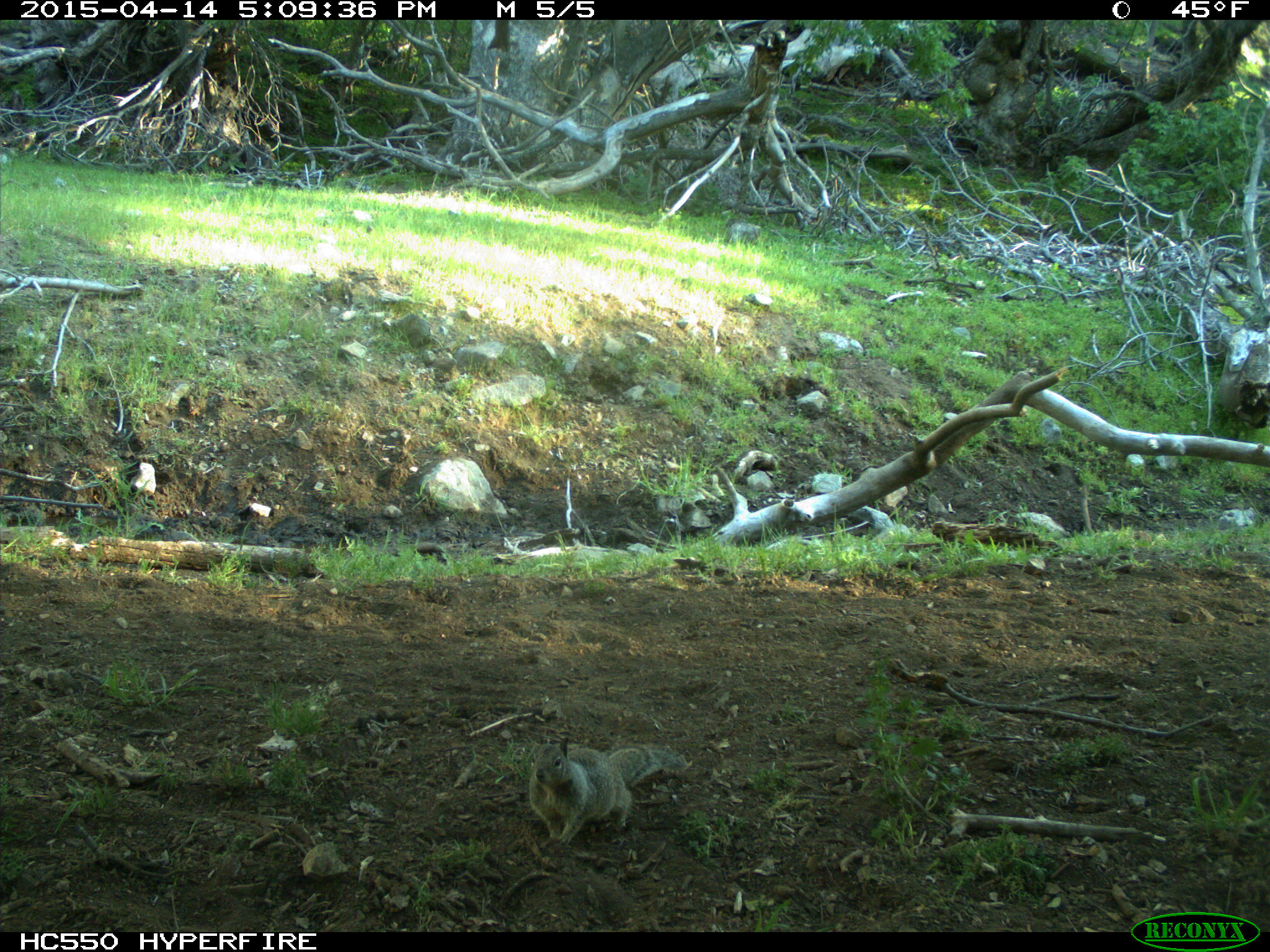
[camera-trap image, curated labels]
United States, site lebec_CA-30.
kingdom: Animalia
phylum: Chordata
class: Mammalia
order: Rodentia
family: Sciuridae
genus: Otospermophilus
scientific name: Otospermophilus beecheyi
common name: california ground squirrel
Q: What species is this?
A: Otospermophilus beecheyi (california ground squirrel).